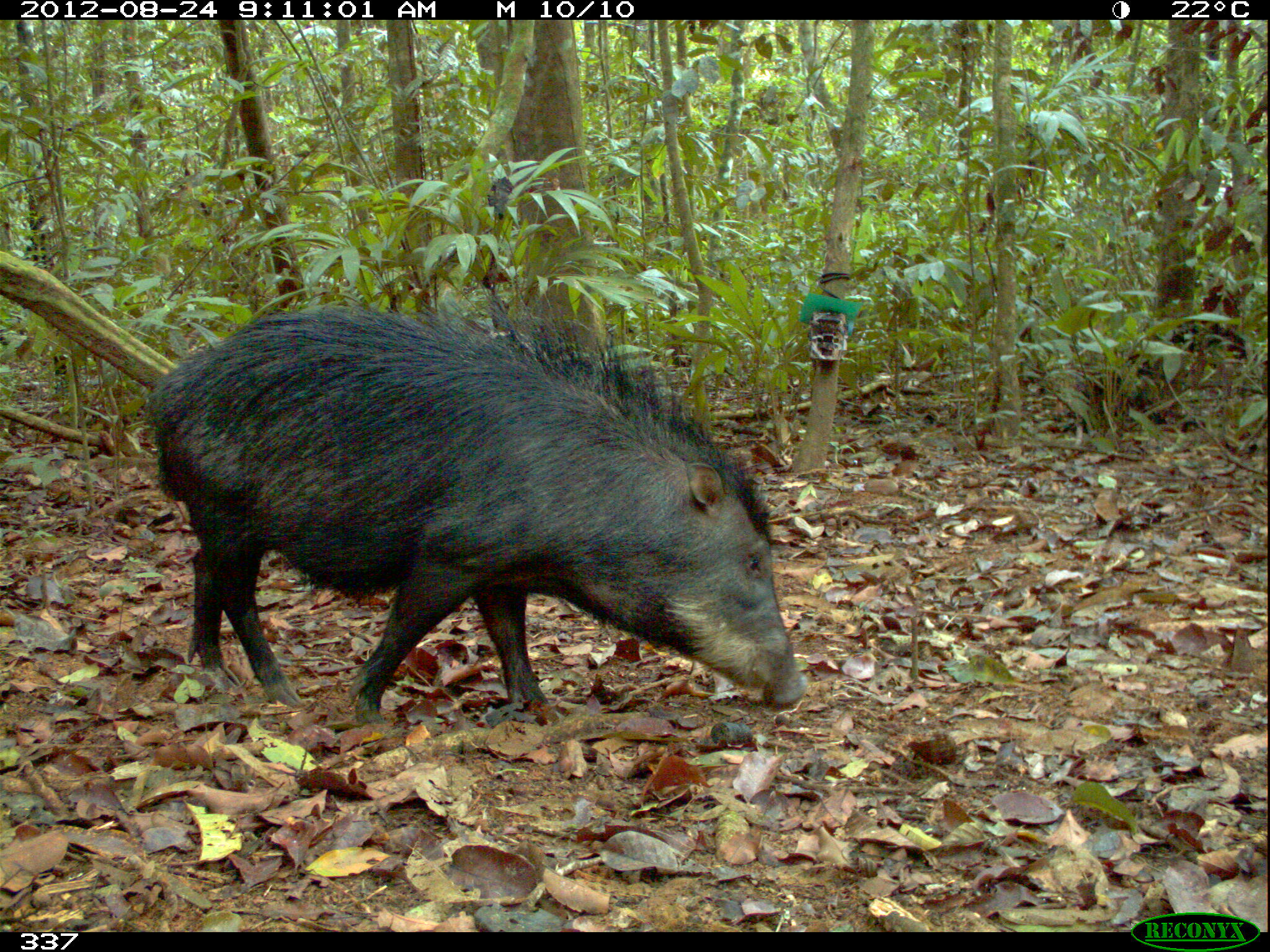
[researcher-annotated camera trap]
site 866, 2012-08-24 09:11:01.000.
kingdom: Animalia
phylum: Chordata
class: Mammalia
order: Artiodactyla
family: Tayassuidae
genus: Tayassu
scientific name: Tayassu pecari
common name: white-lipped peccary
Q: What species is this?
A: Tayassu pecari (white-lipped peccary).